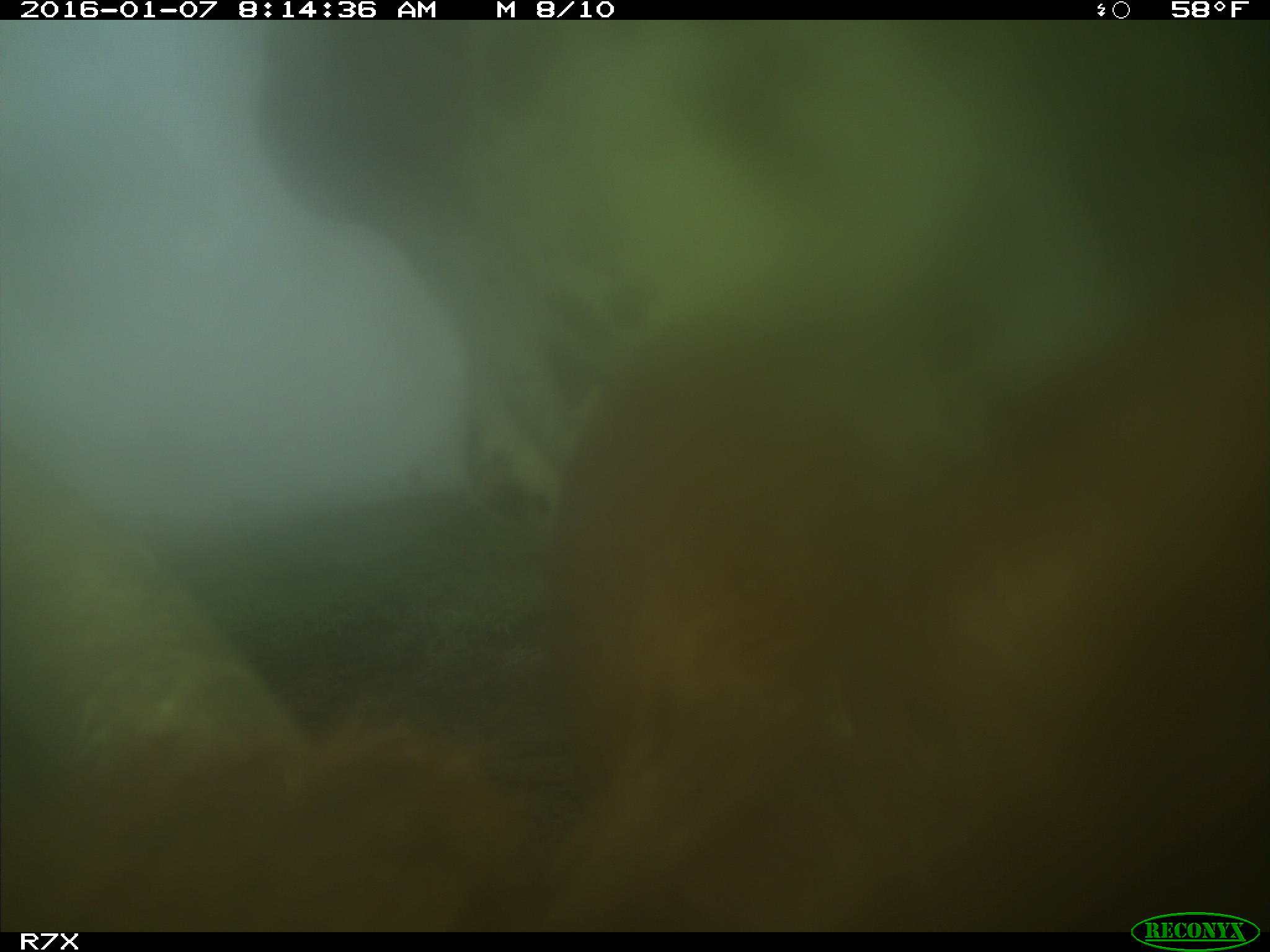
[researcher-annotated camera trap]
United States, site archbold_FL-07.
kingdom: Animalia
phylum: Chordata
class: Mammalia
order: Artiodactyla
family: Bovidae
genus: Bos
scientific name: Bos taurus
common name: domestic cow